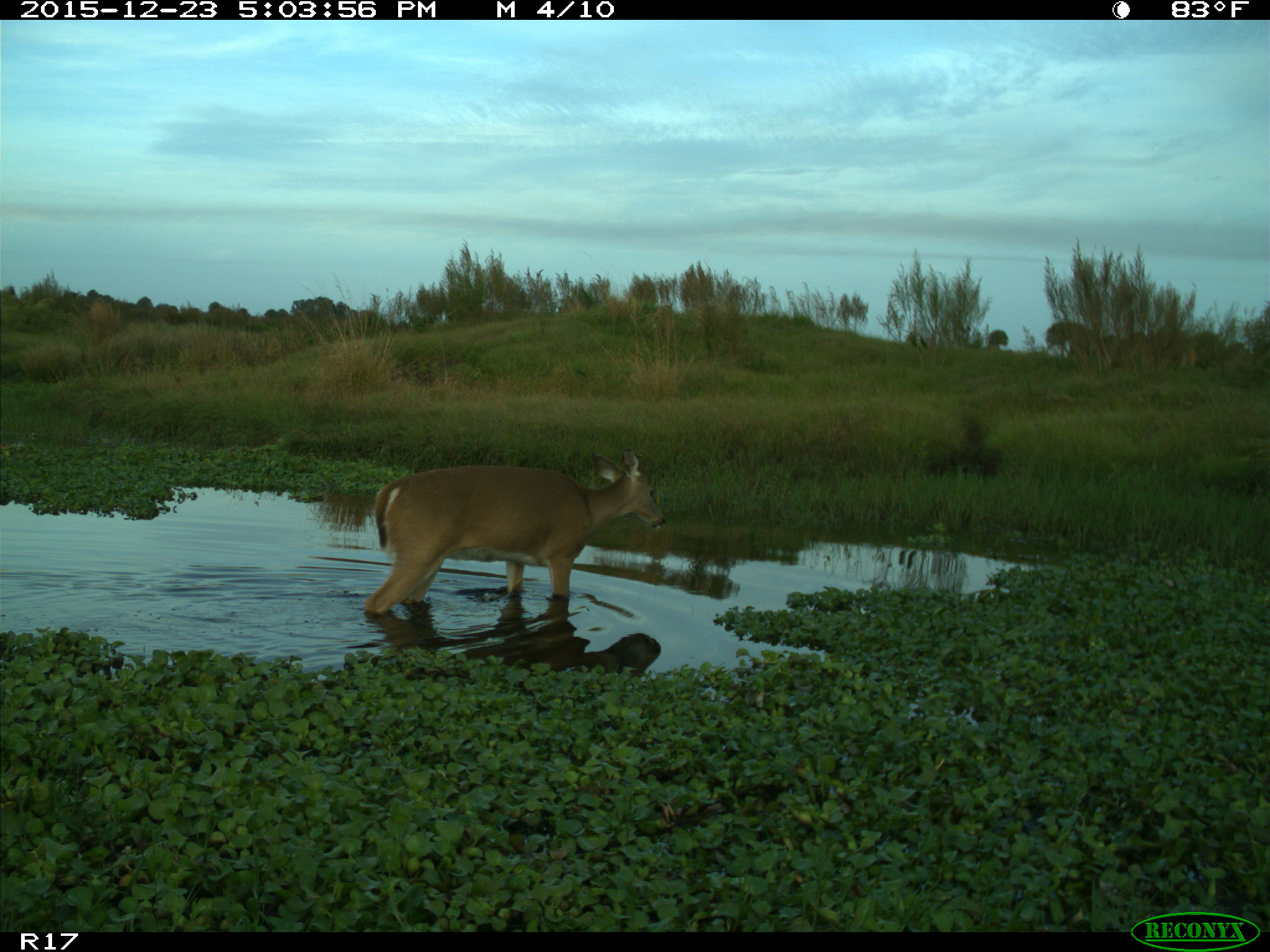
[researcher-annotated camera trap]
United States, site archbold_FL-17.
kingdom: Animalia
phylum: Chordata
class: Mammalia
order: Artiodactyla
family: Cervidae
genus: Odocoileus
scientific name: Odocoileus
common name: deer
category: unidentified deer